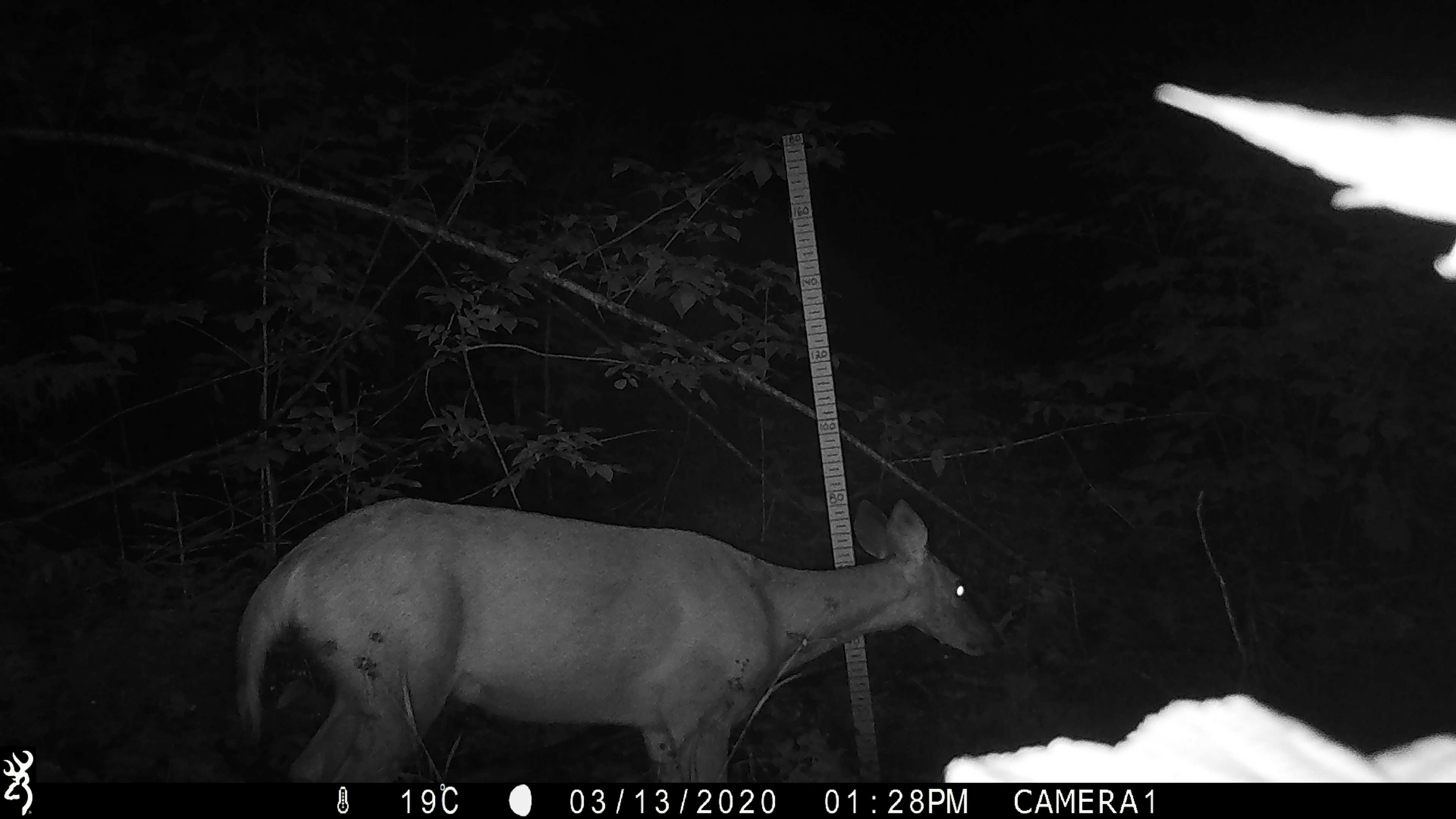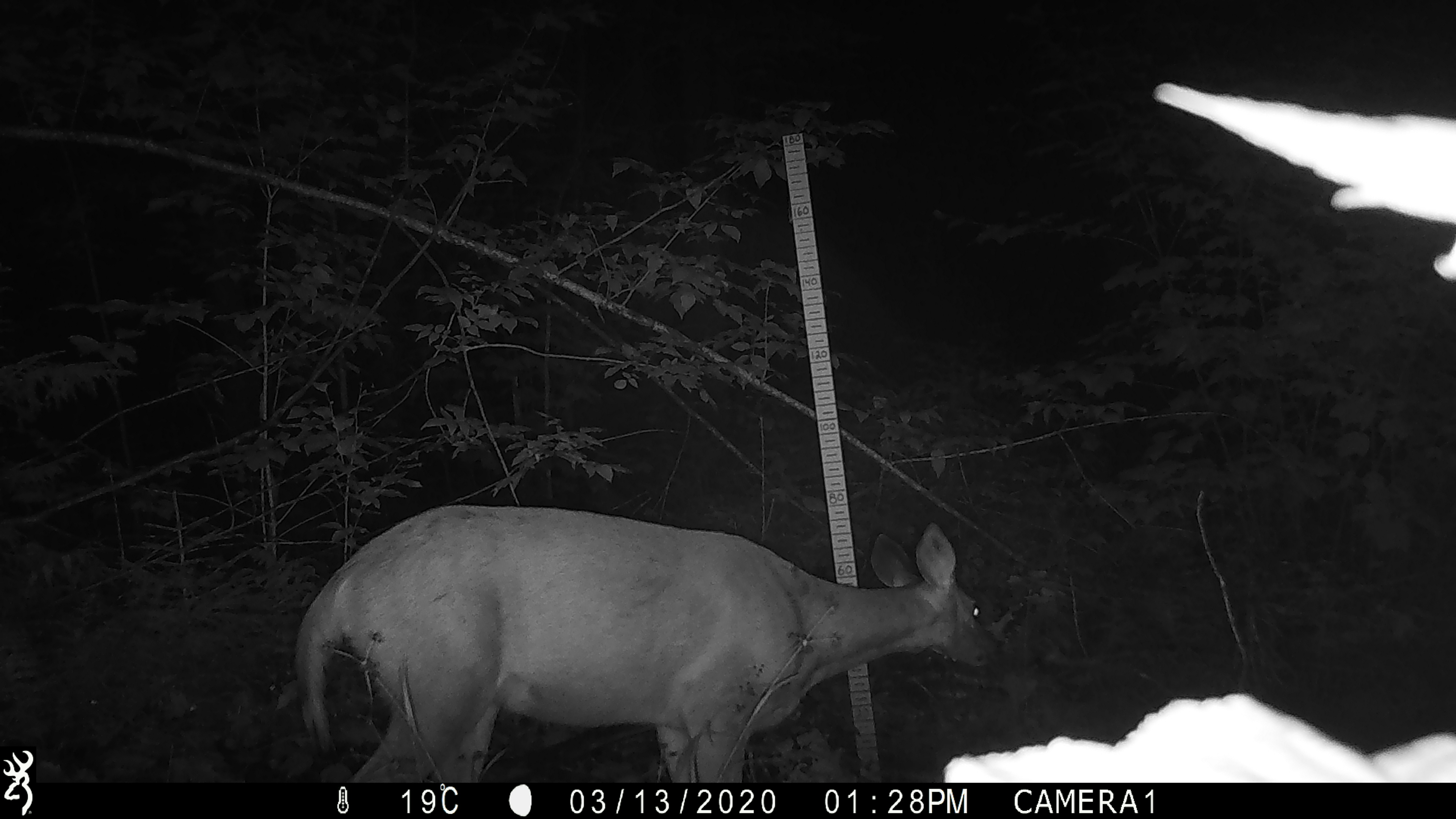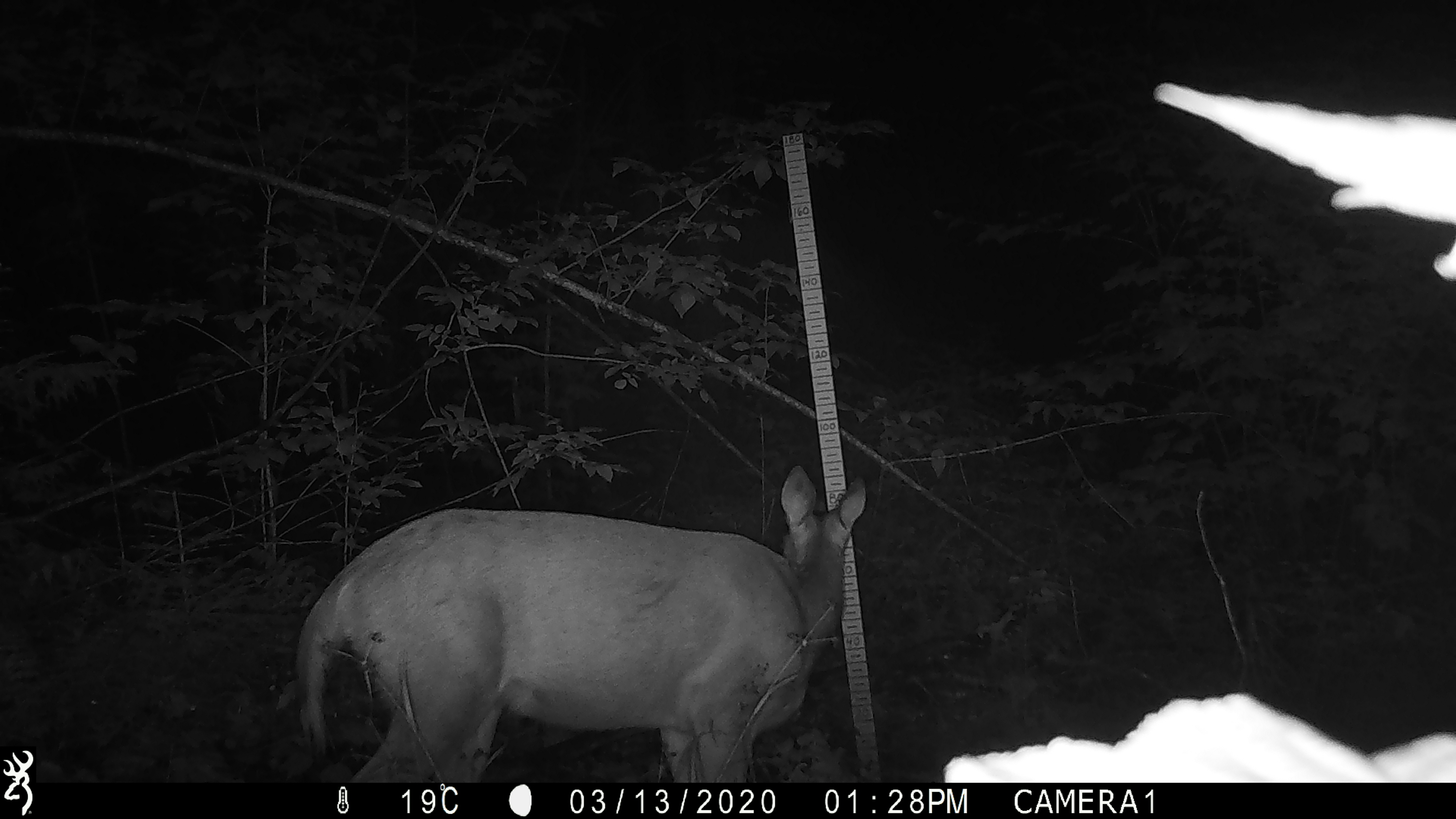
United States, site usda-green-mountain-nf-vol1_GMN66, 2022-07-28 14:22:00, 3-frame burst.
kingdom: Animalia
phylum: Chordata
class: Mammalia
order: Artiodactyla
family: Cervidae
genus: Odocoileus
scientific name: Odocoileus virginianus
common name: white-tailed deer